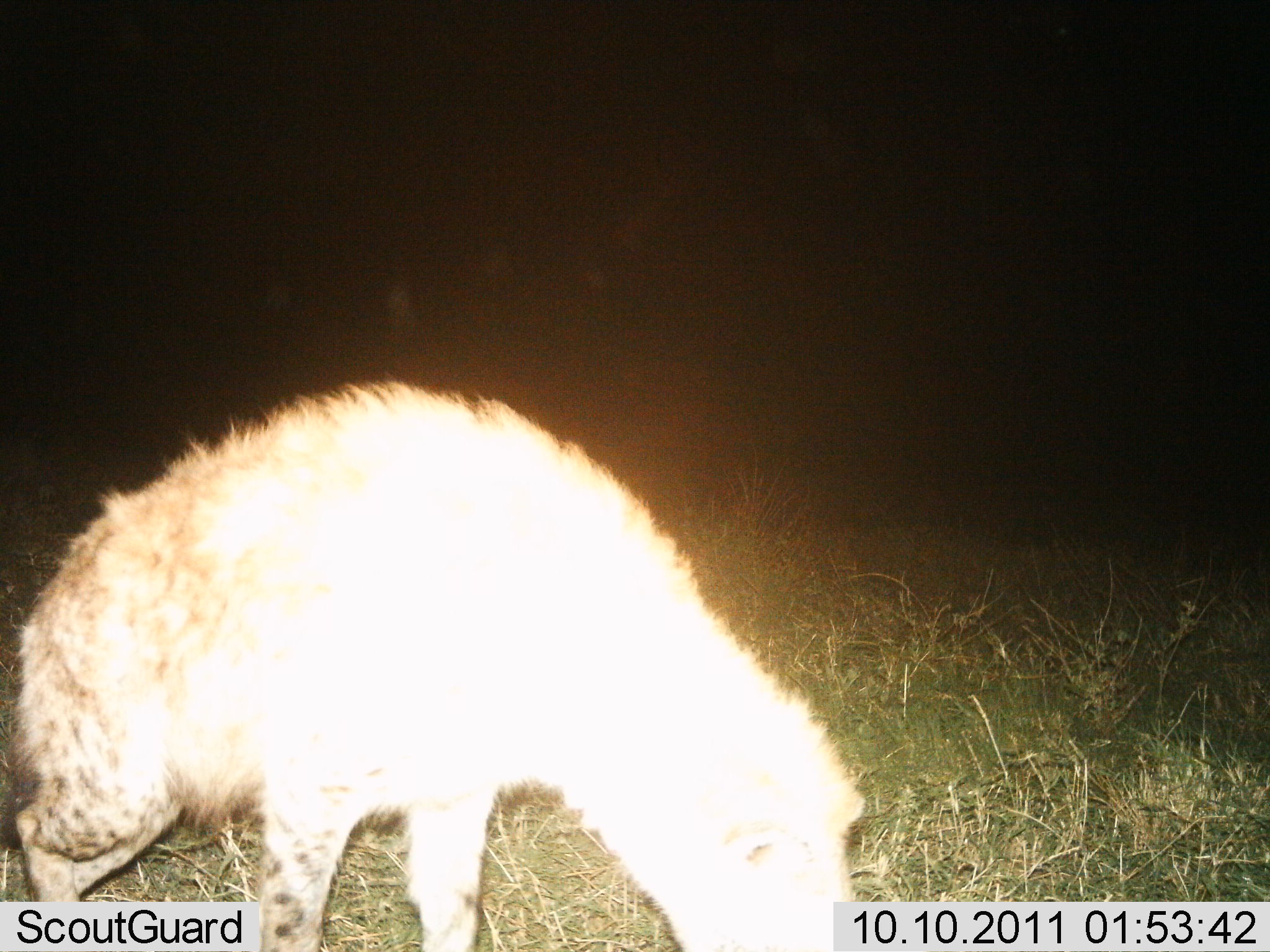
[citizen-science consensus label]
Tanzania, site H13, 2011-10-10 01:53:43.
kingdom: Animalia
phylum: Chordata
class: Mammalia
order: Carnivora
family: Hyaenidae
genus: Crocuta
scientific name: Crocuta crocuta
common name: spotted hyena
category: hyenaspotted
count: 1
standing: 90%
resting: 0%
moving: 0%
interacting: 0%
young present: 0%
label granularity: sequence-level